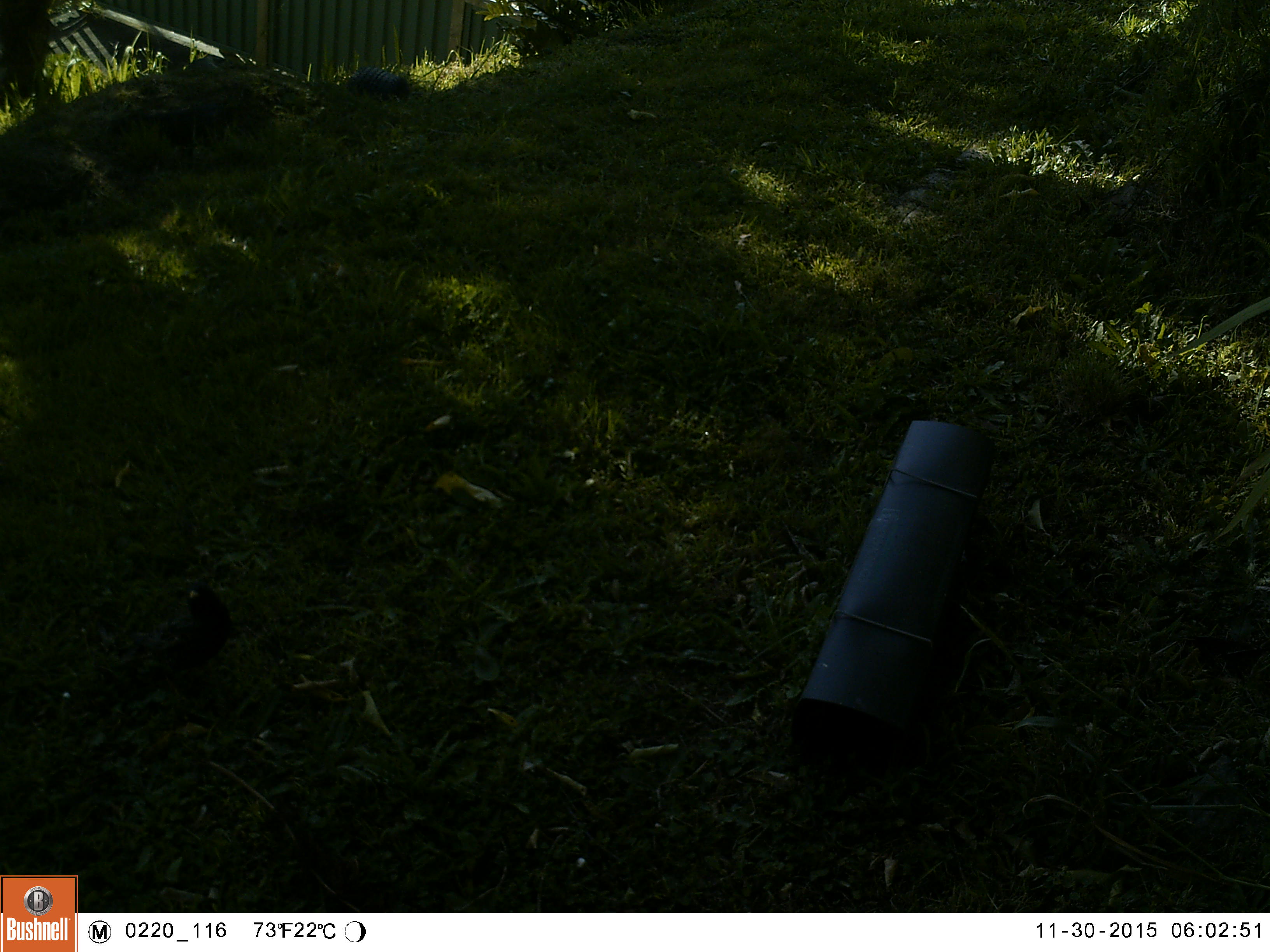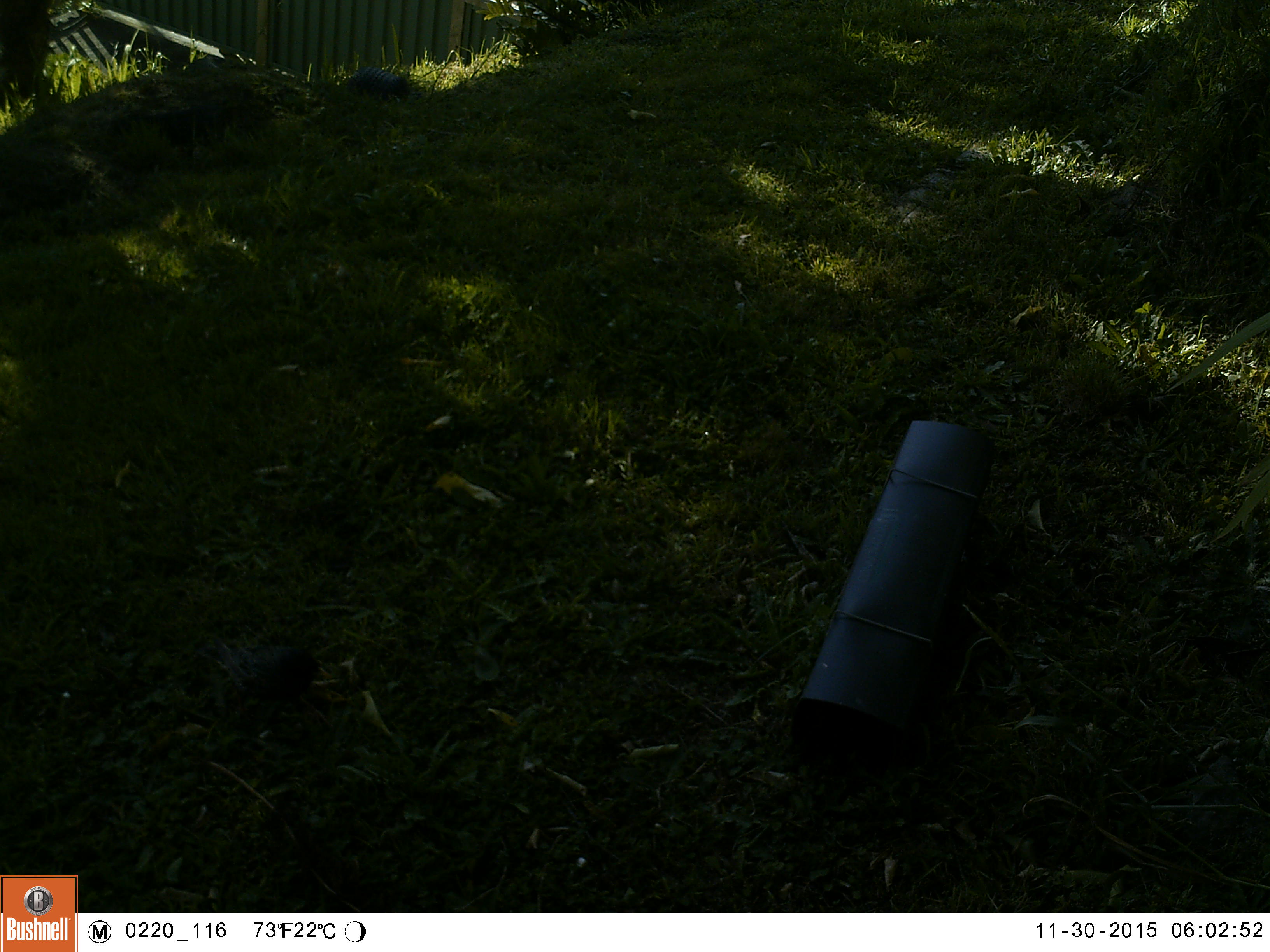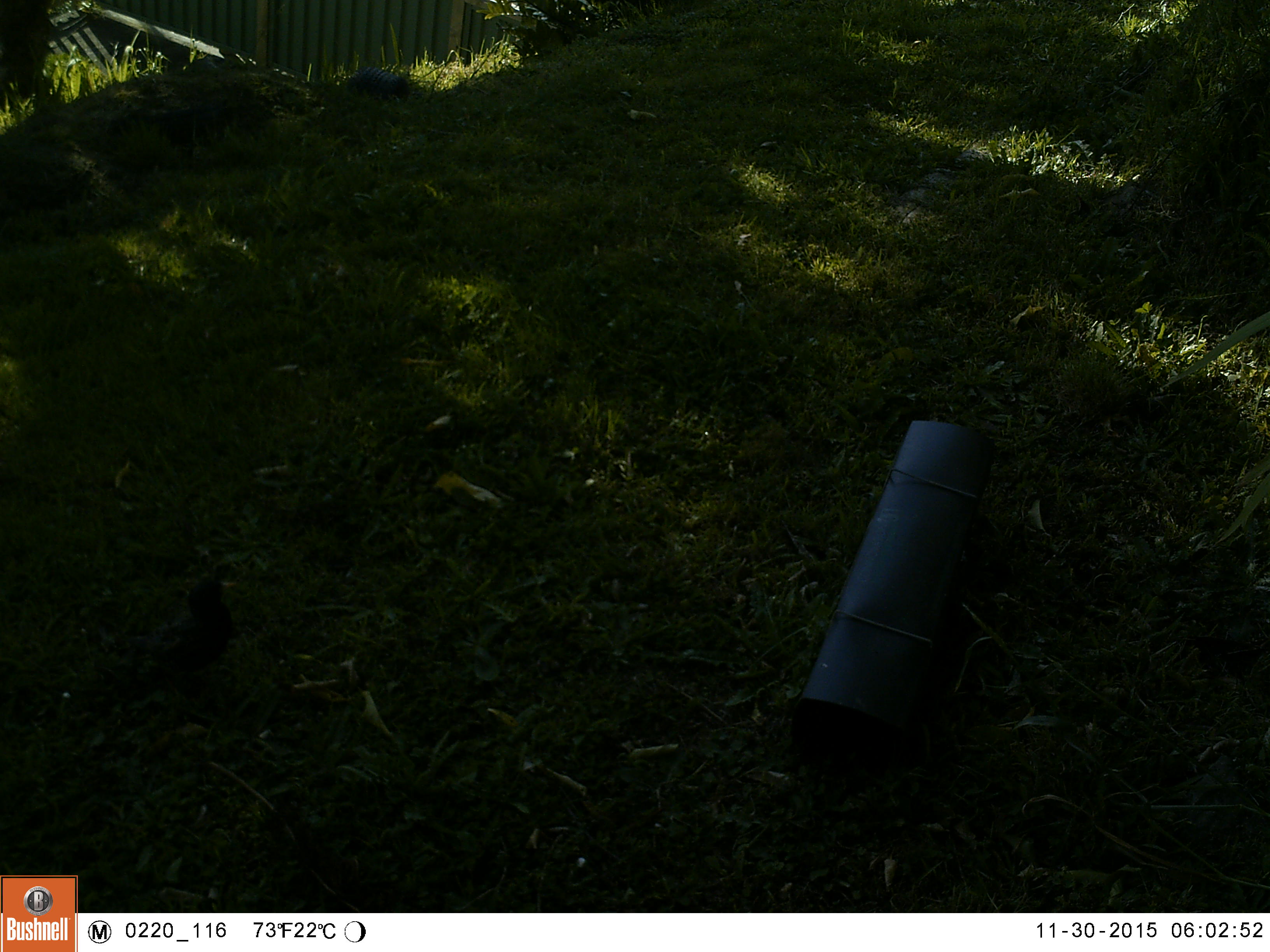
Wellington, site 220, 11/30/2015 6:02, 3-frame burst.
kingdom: Animalia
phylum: Chordata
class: Aves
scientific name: Aves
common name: bird